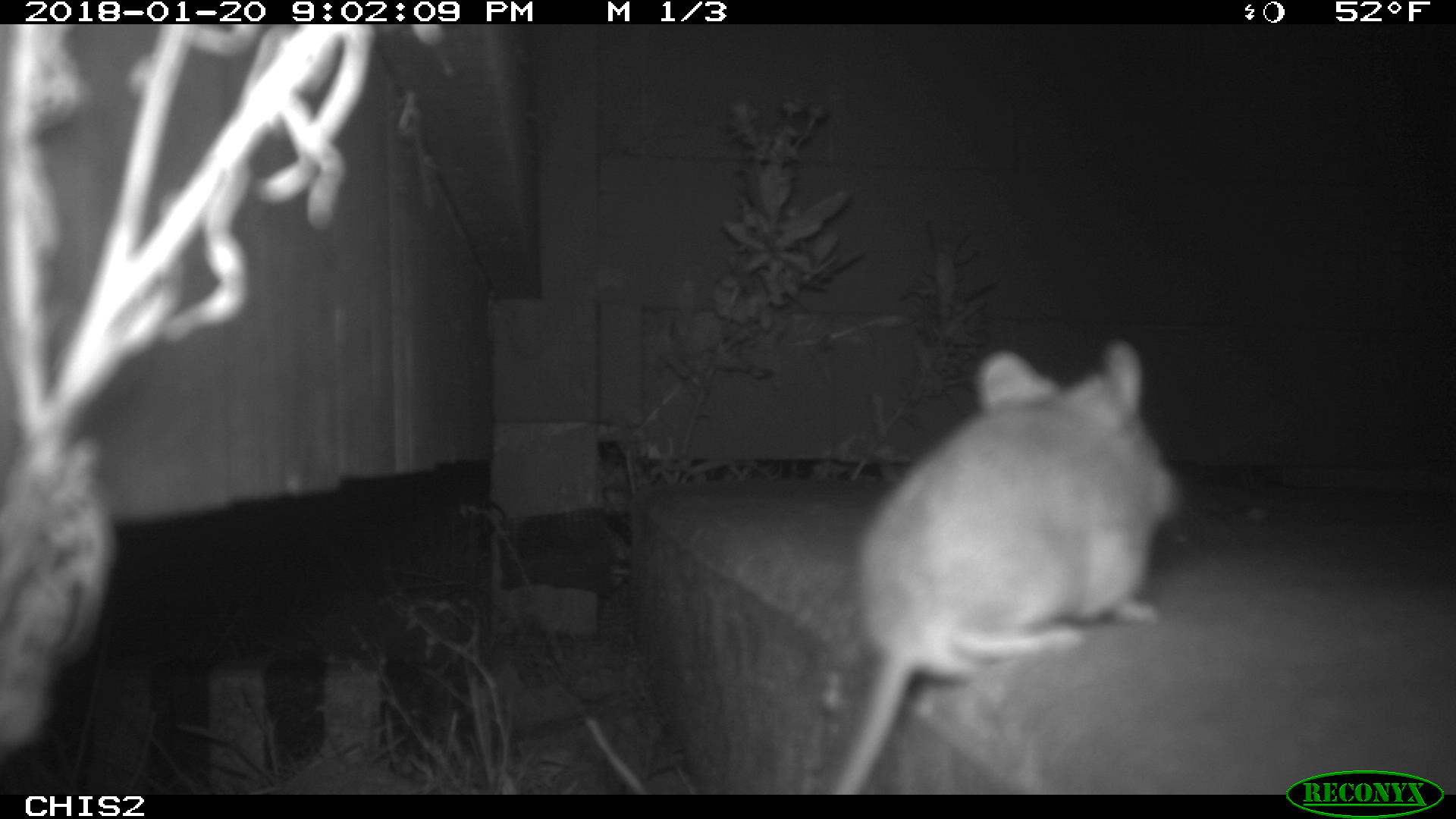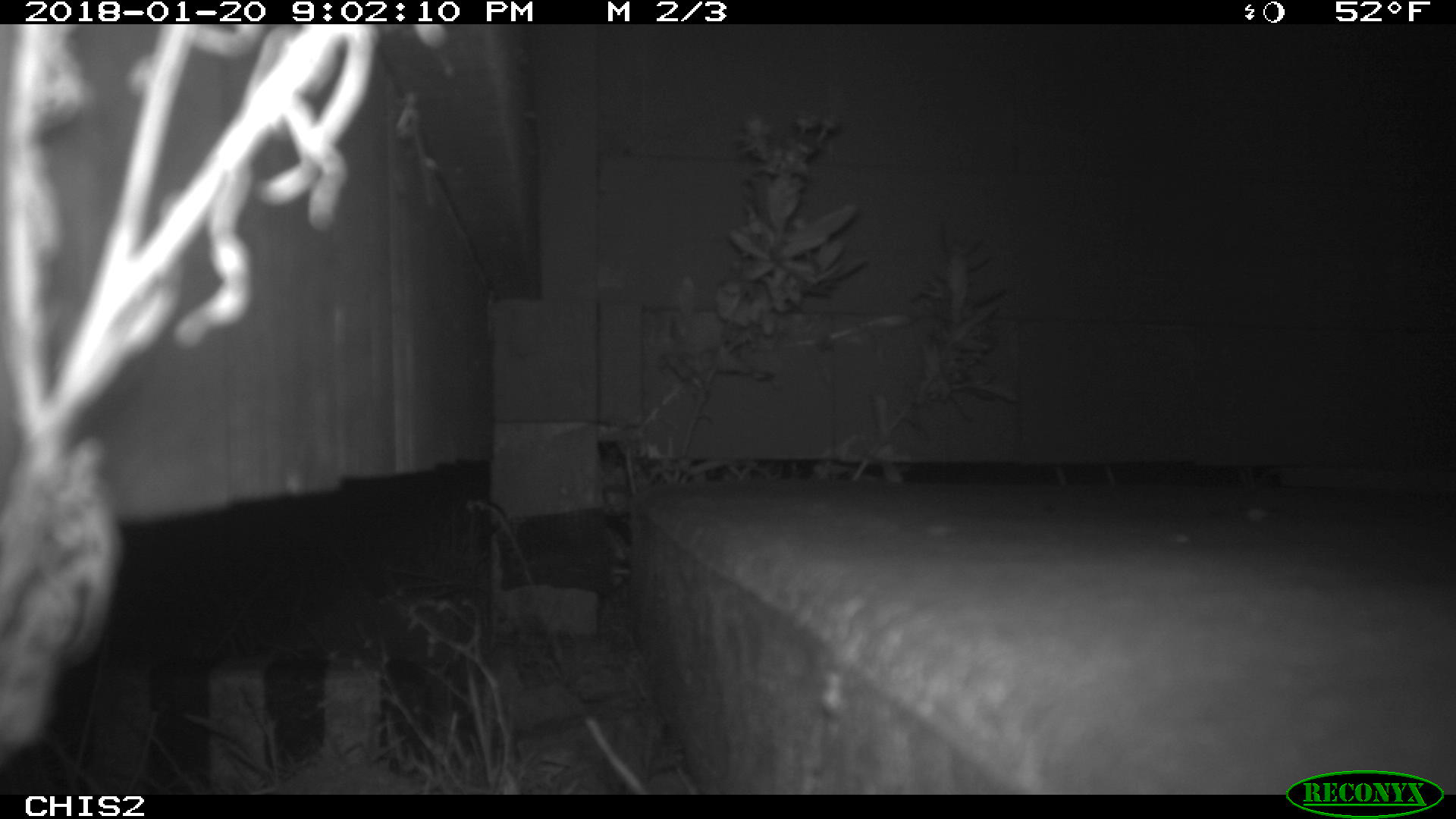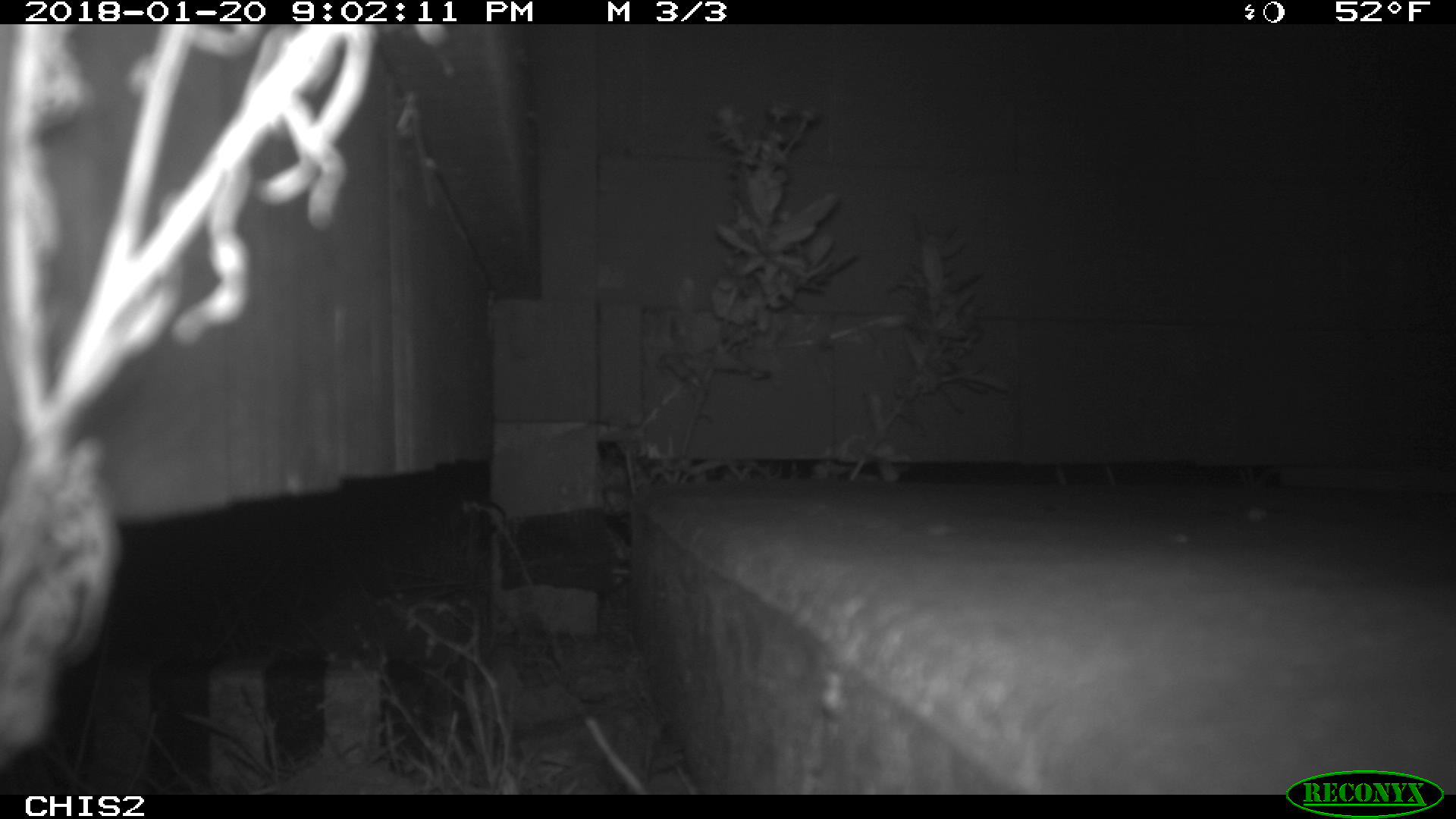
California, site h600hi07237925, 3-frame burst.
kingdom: Animalia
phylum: Chordata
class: Mammalia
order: Rodentia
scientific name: Rodentia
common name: rodent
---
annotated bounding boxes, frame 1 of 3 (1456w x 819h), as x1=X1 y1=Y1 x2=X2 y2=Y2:
rodent: x1=833 y1=341 x2=1181 y2=794